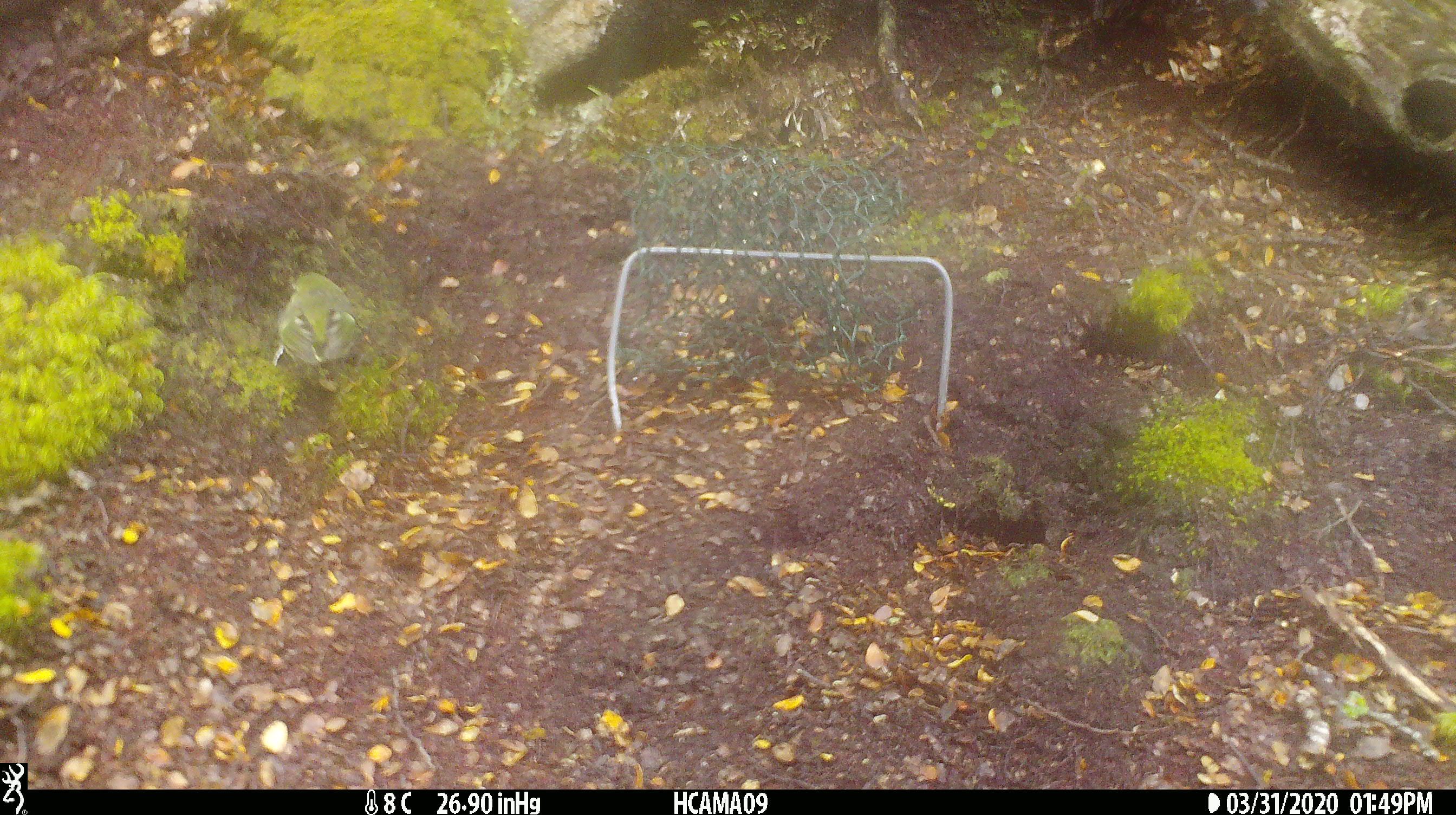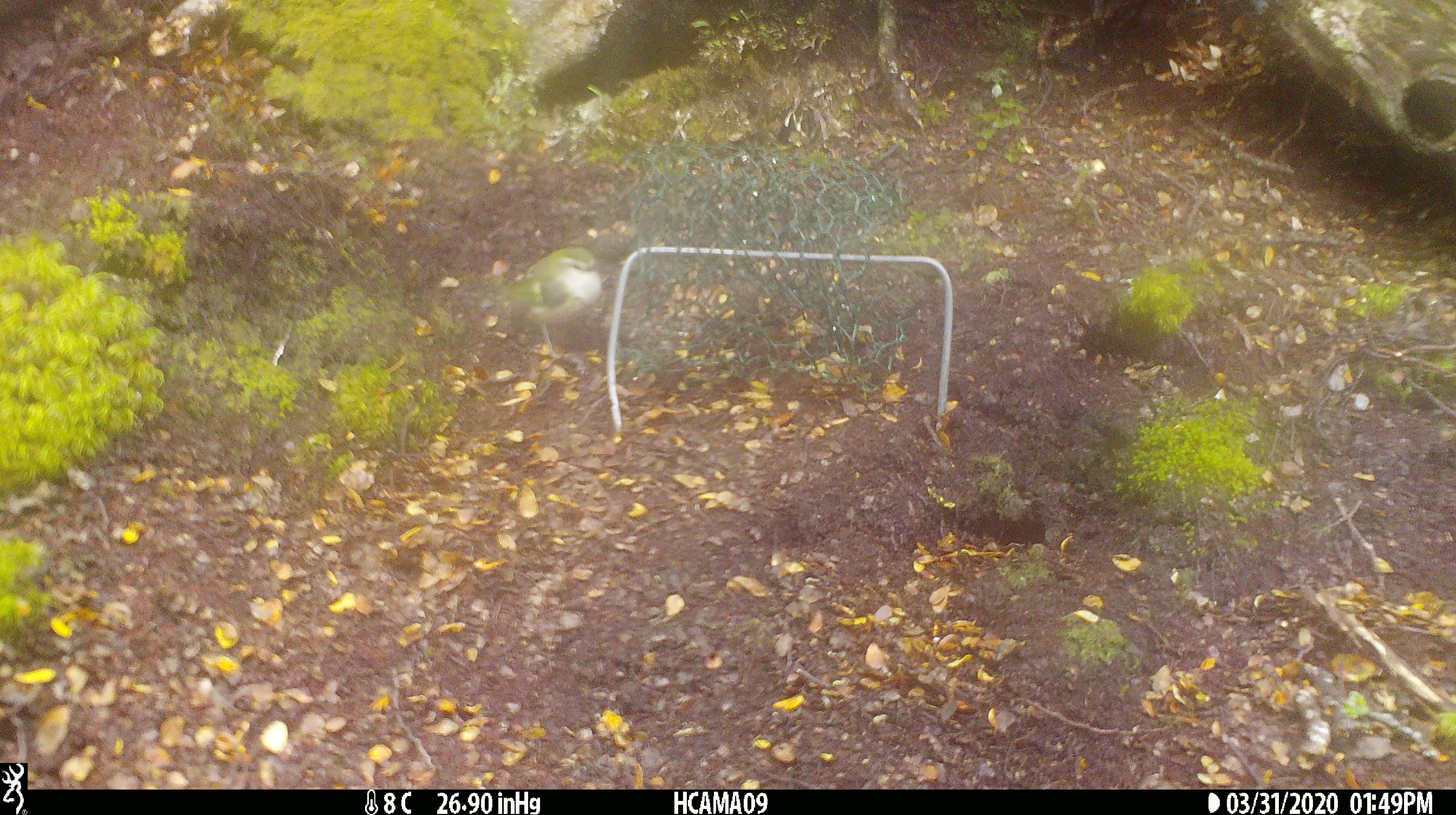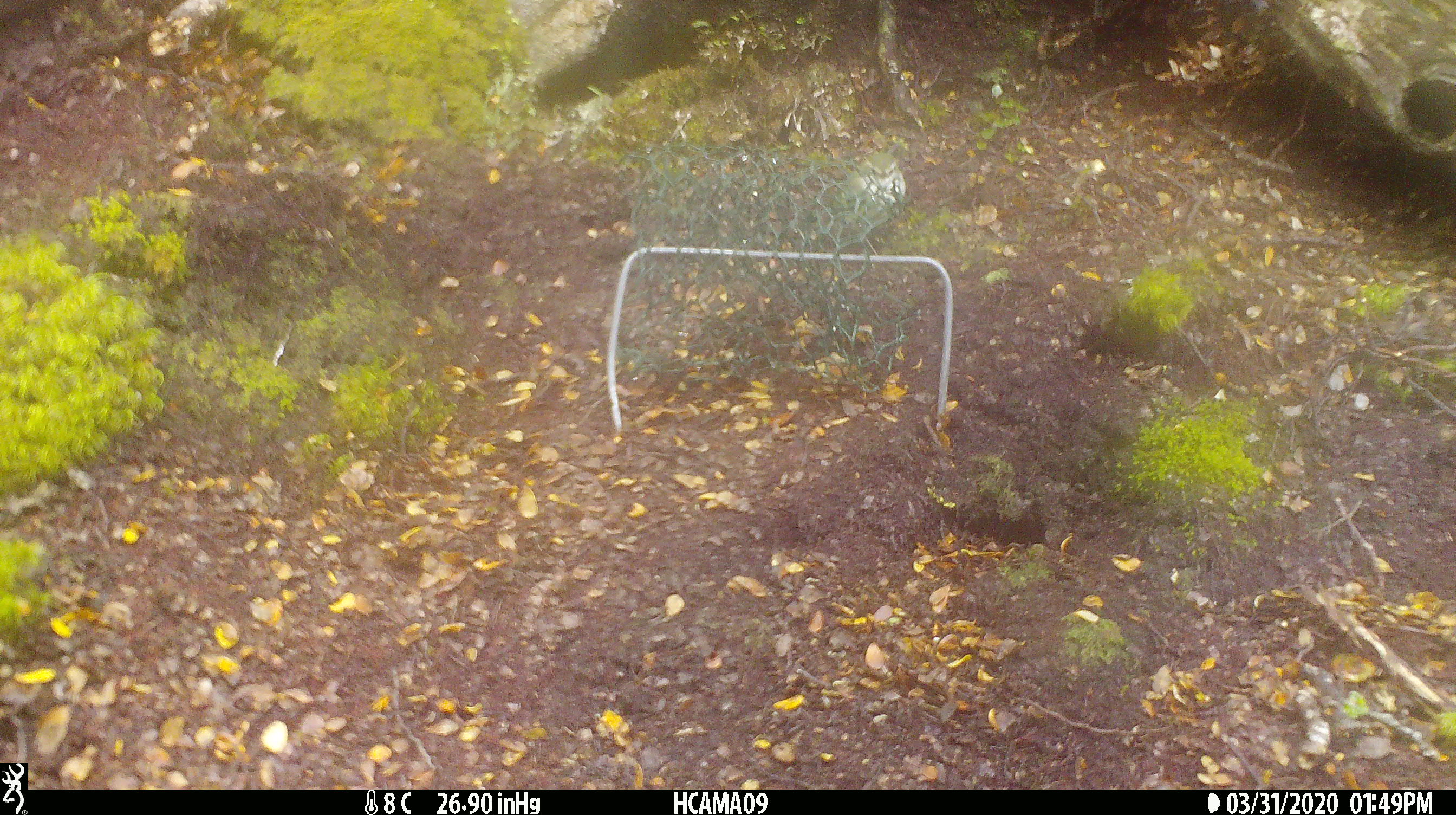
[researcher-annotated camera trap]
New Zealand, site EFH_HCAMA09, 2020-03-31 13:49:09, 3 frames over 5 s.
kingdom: Animalia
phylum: Chordata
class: Aves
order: Passeriformes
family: Acanthisittidae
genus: Acanthisitta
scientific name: Acanthisitta chloris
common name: rifleman